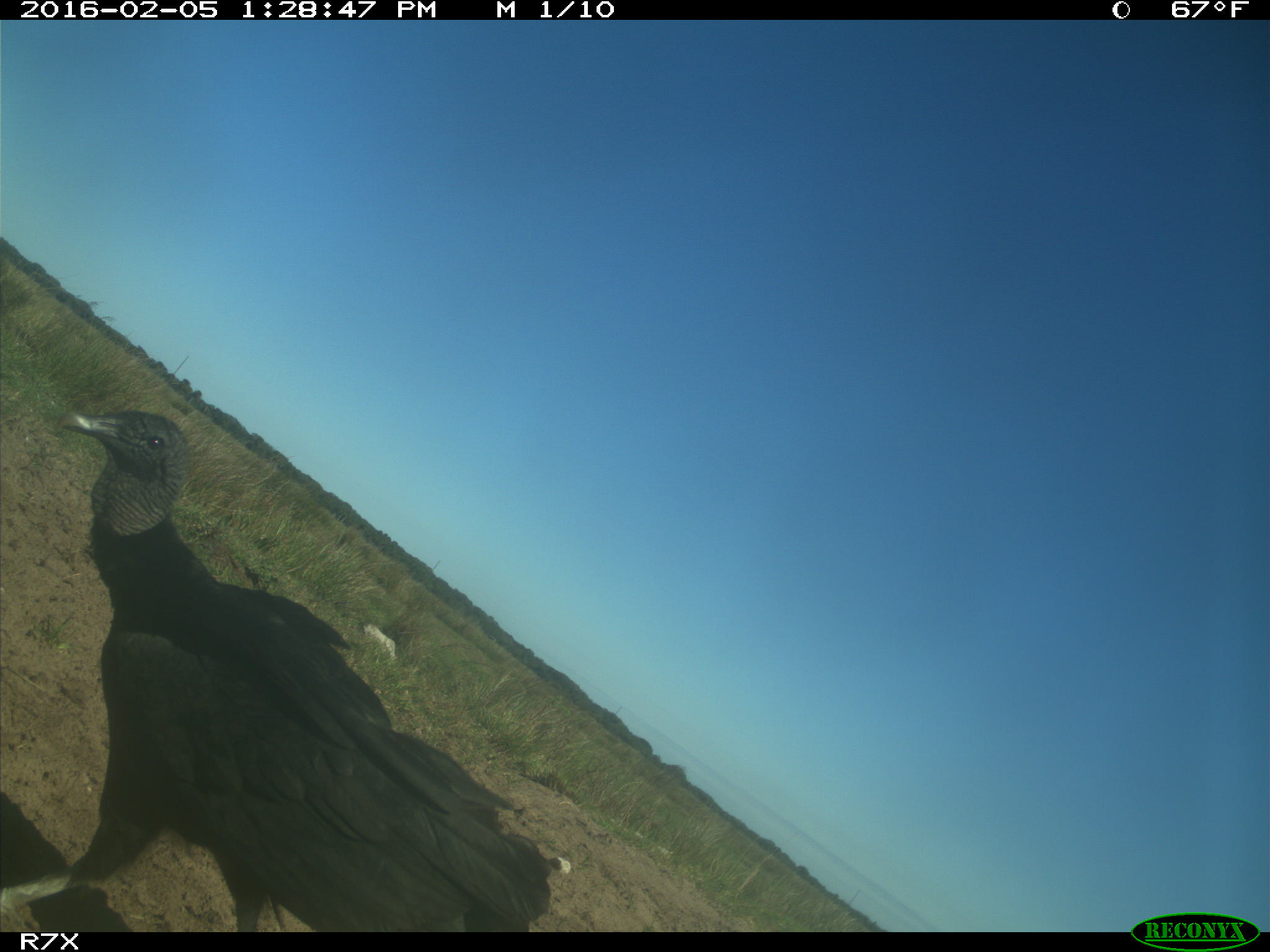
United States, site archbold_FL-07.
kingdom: Animalia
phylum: Chordata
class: Aves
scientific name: Aves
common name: birds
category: unidentified bird